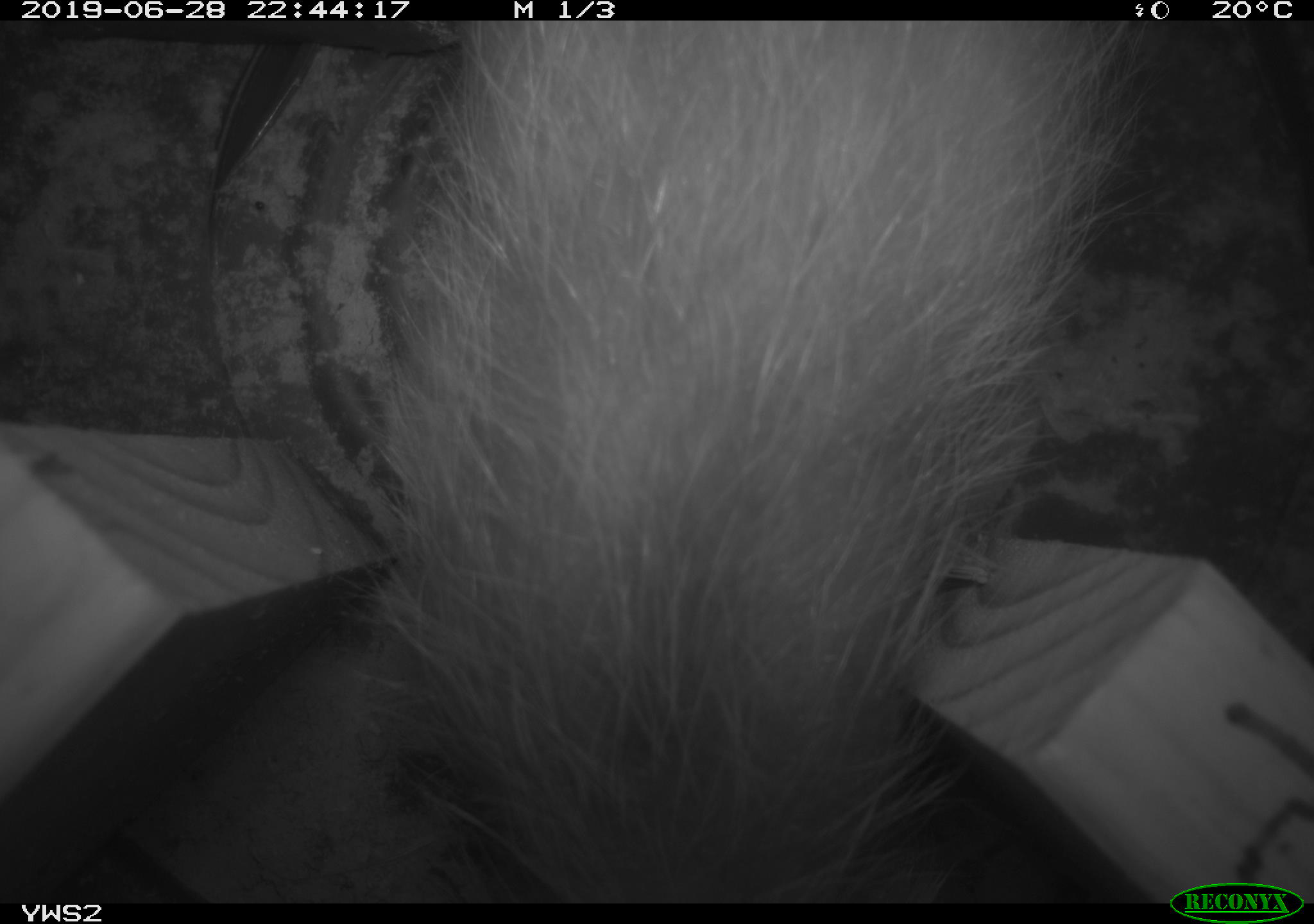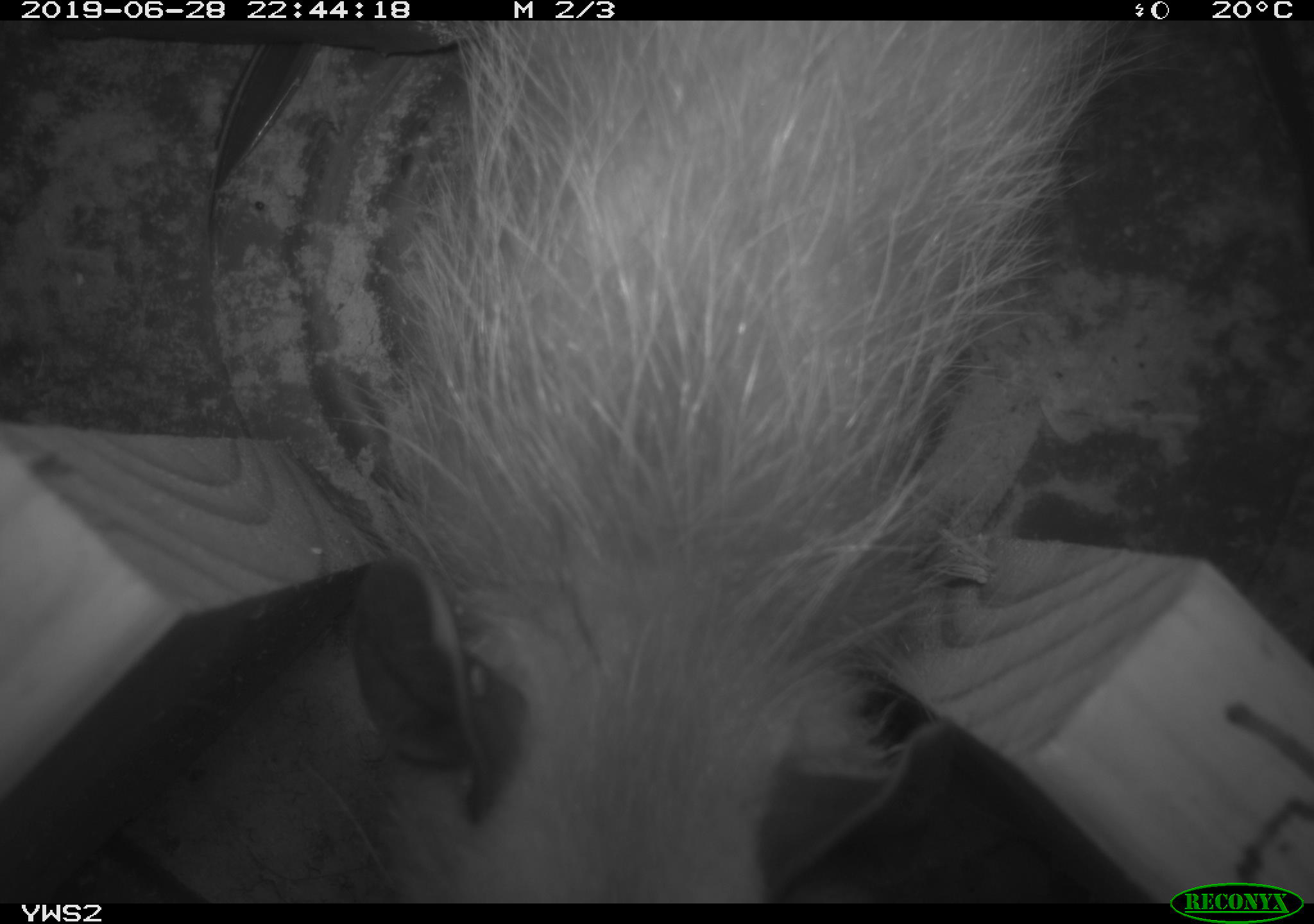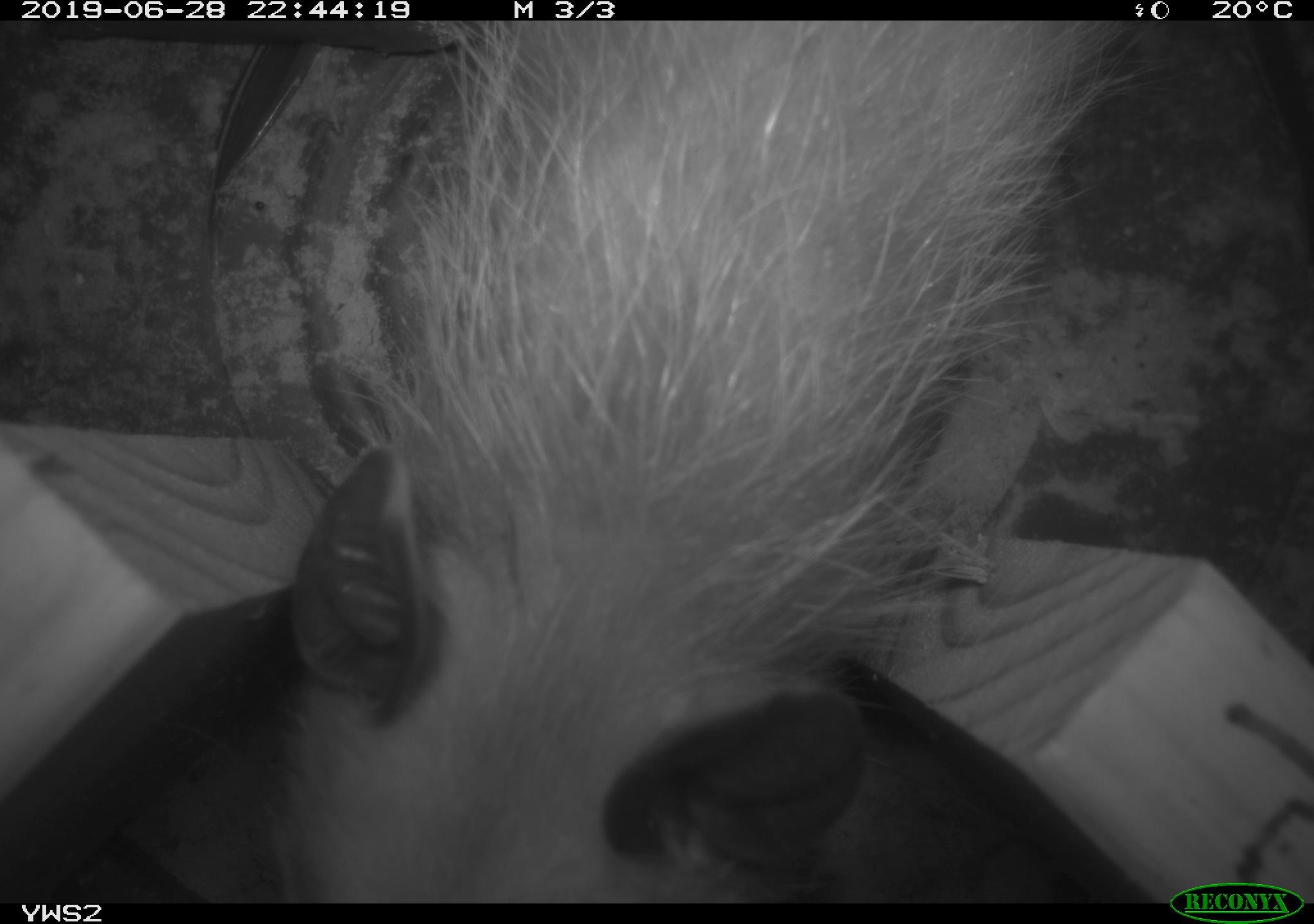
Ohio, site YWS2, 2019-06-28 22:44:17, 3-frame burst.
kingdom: Animalia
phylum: Chordata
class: Mammalia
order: Didelphimorphia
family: Didelphidae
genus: Didelphis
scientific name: Didelphis virginiana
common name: virginia opossum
Virginia opossum (Didelphis virginiana).